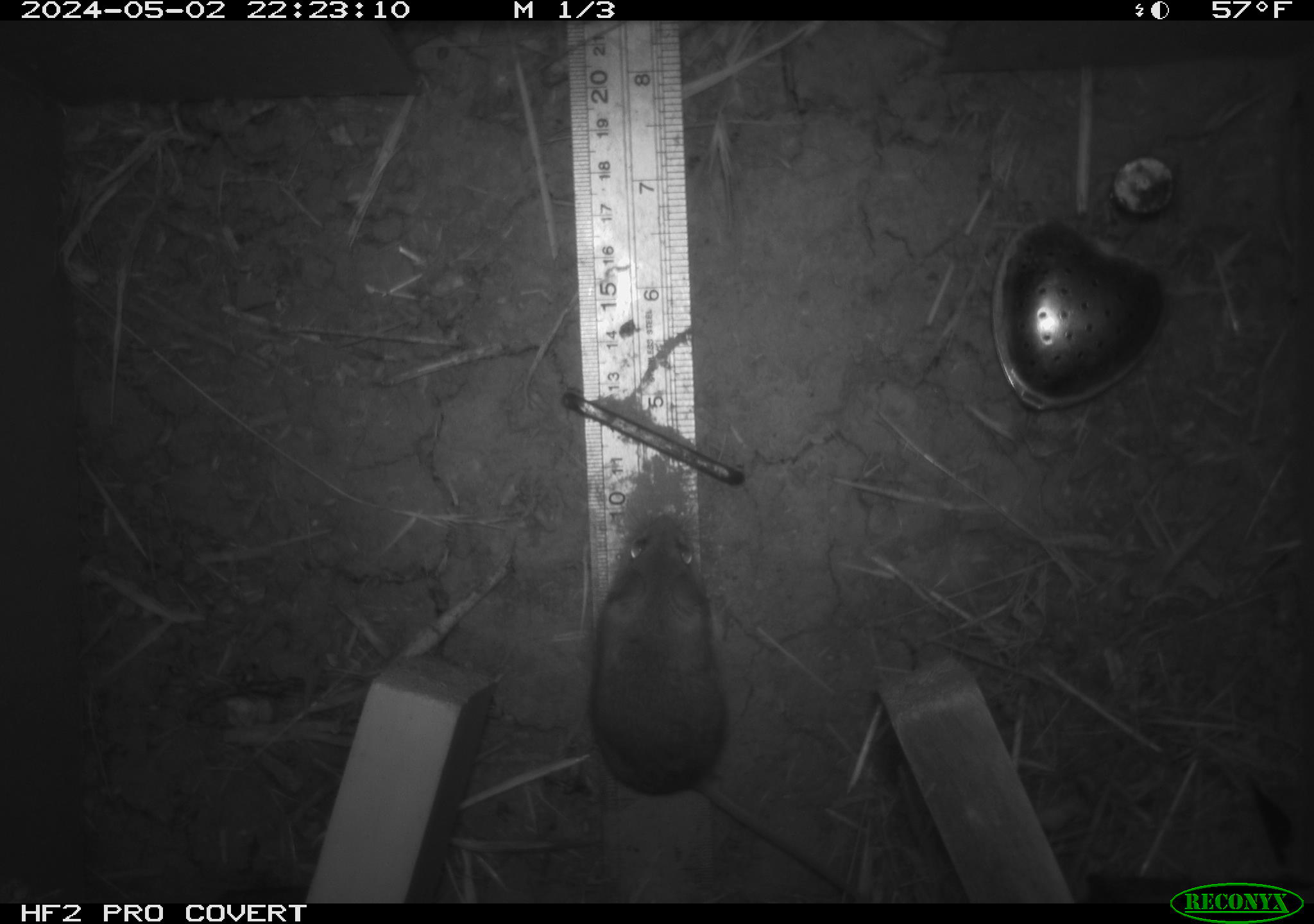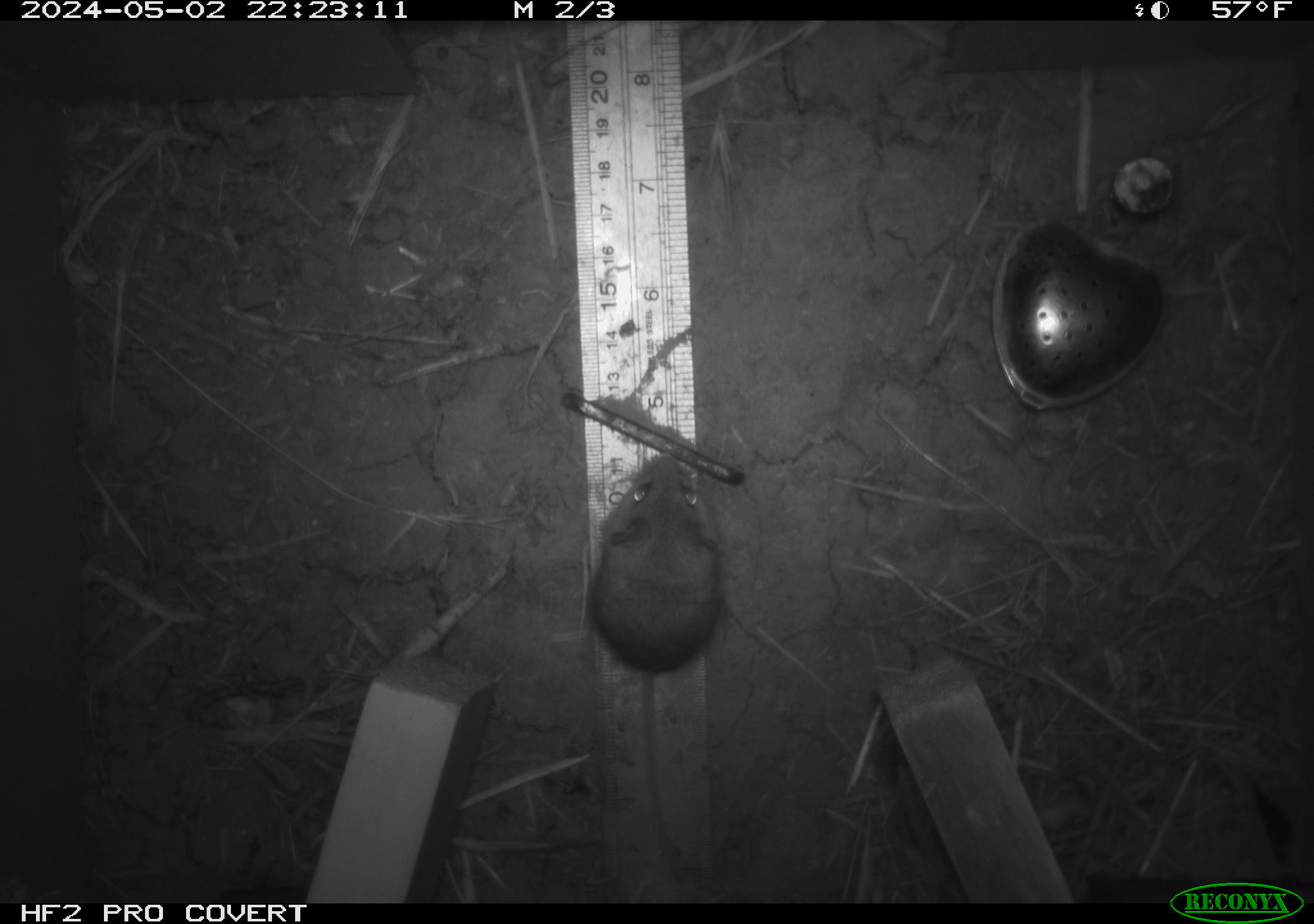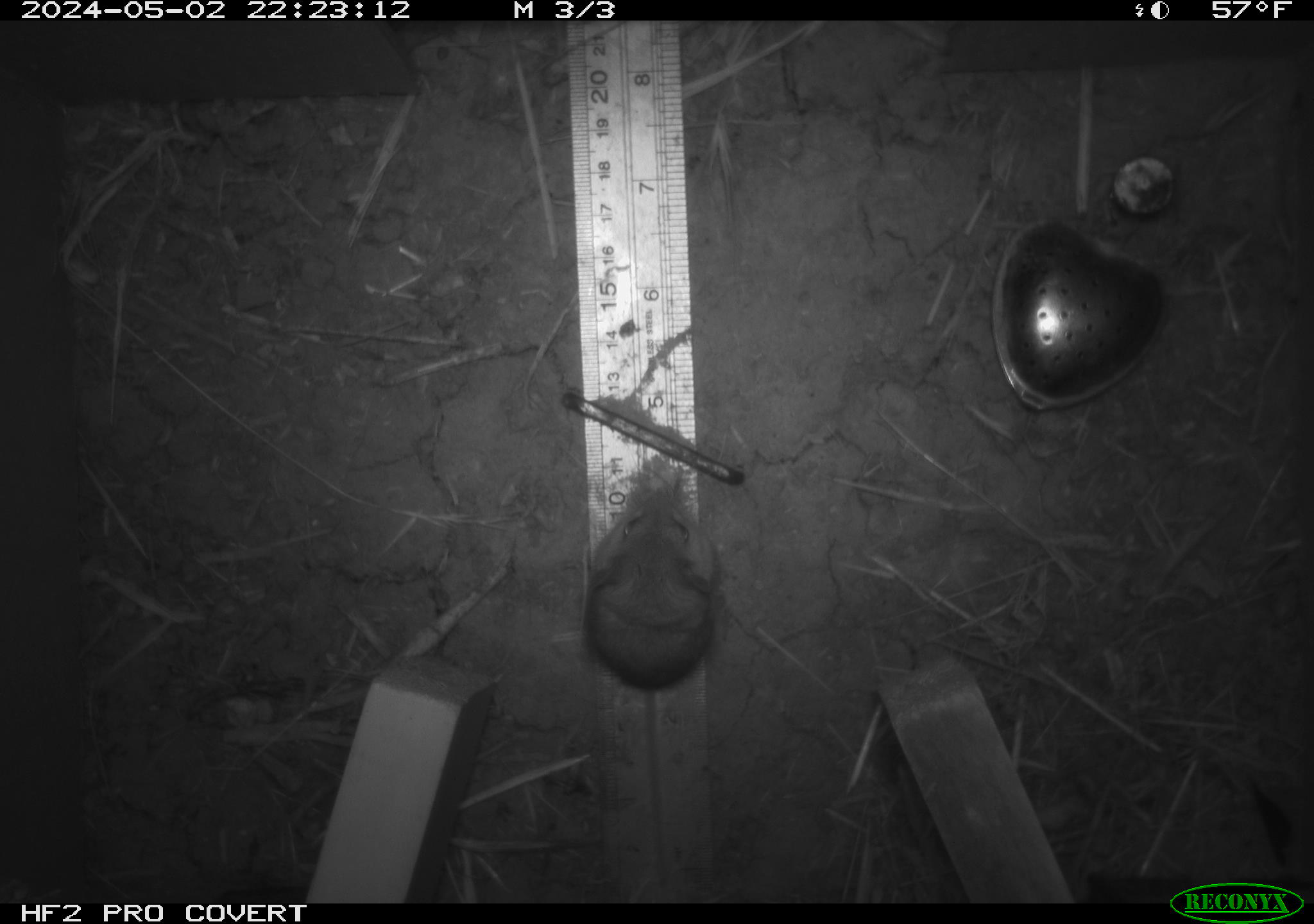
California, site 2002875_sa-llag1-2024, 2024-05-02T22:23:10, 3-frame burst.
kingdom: Animalia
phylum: Chordata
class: Mammalia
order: Rodentia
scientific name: Rodentia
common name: mouse species